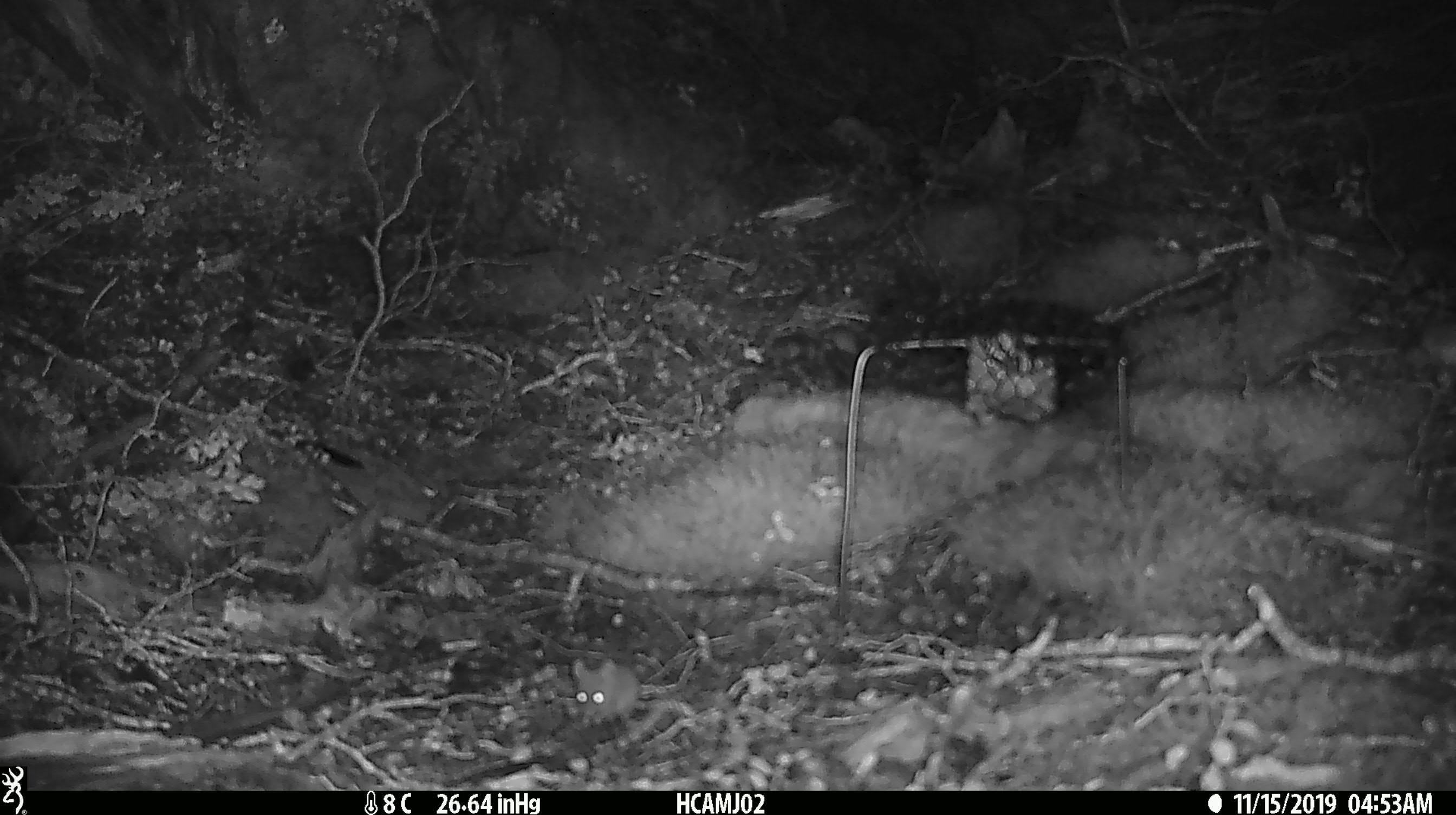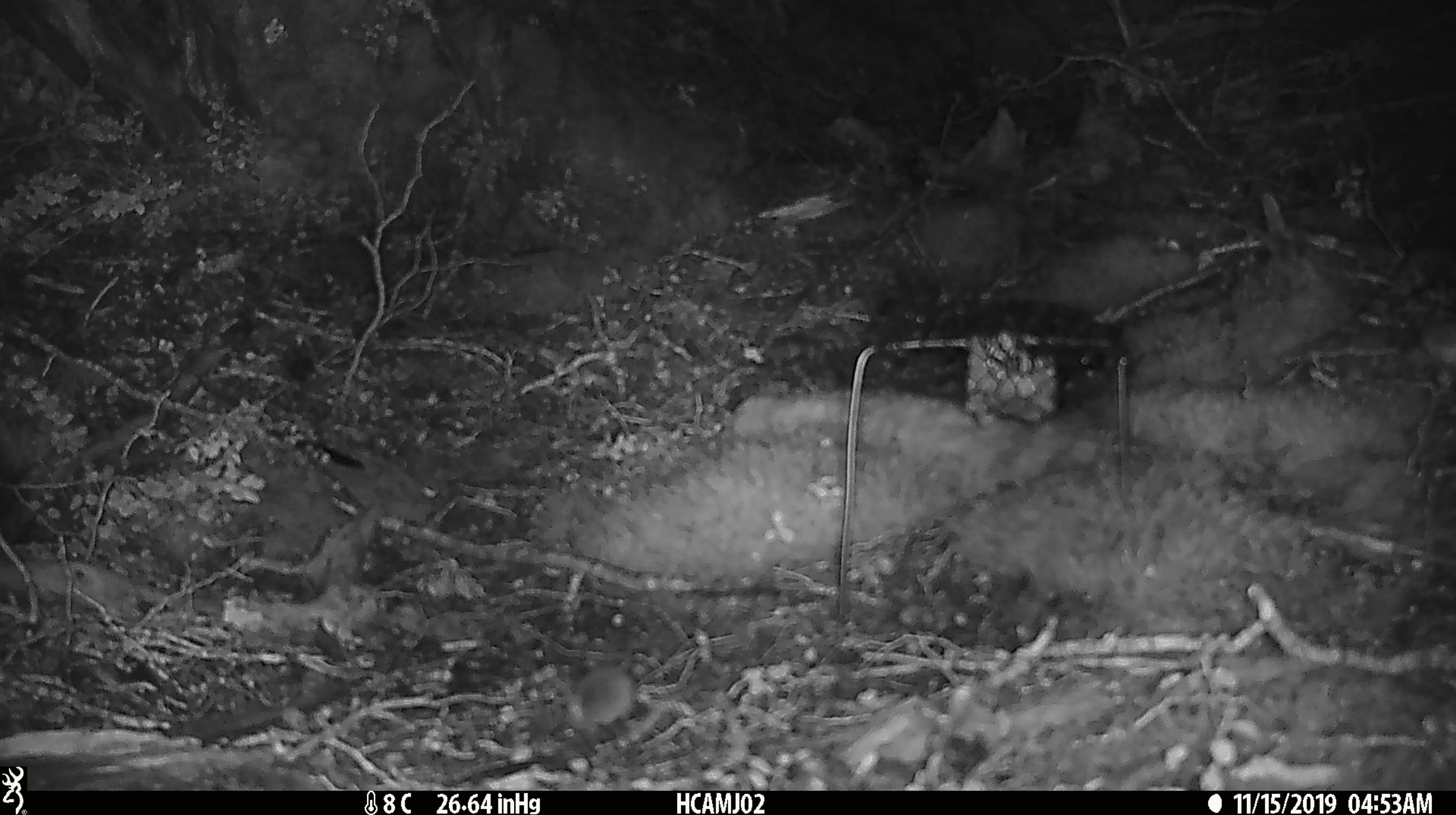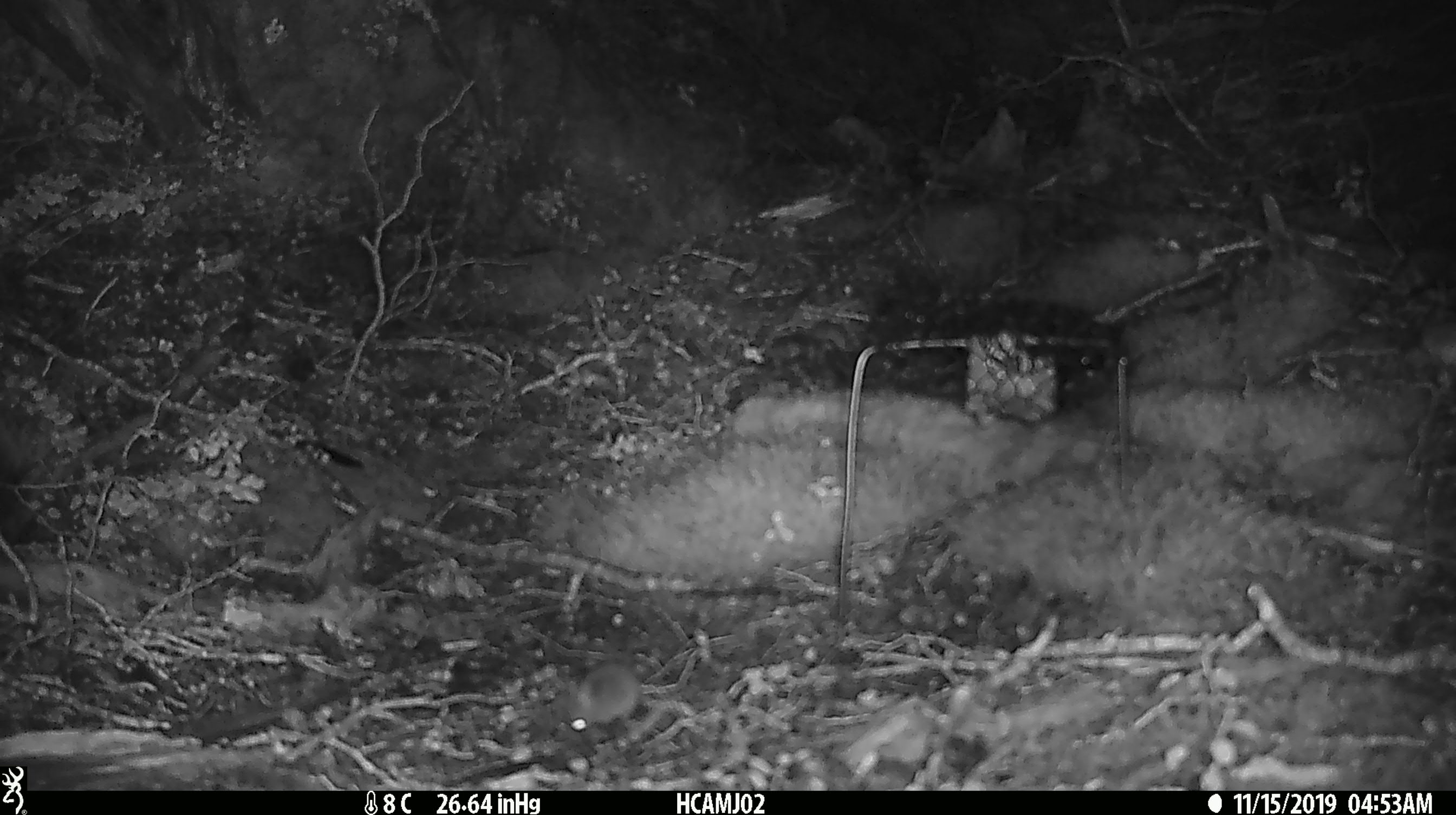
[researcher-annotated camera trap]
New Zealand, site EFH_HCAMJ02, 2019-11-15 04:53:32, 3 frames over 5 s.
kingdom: Animalia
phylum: Chordata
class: Mammalia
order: Rodentia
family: Muridae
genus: Mus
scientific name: Mus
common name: mouse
Mouse (Mus).